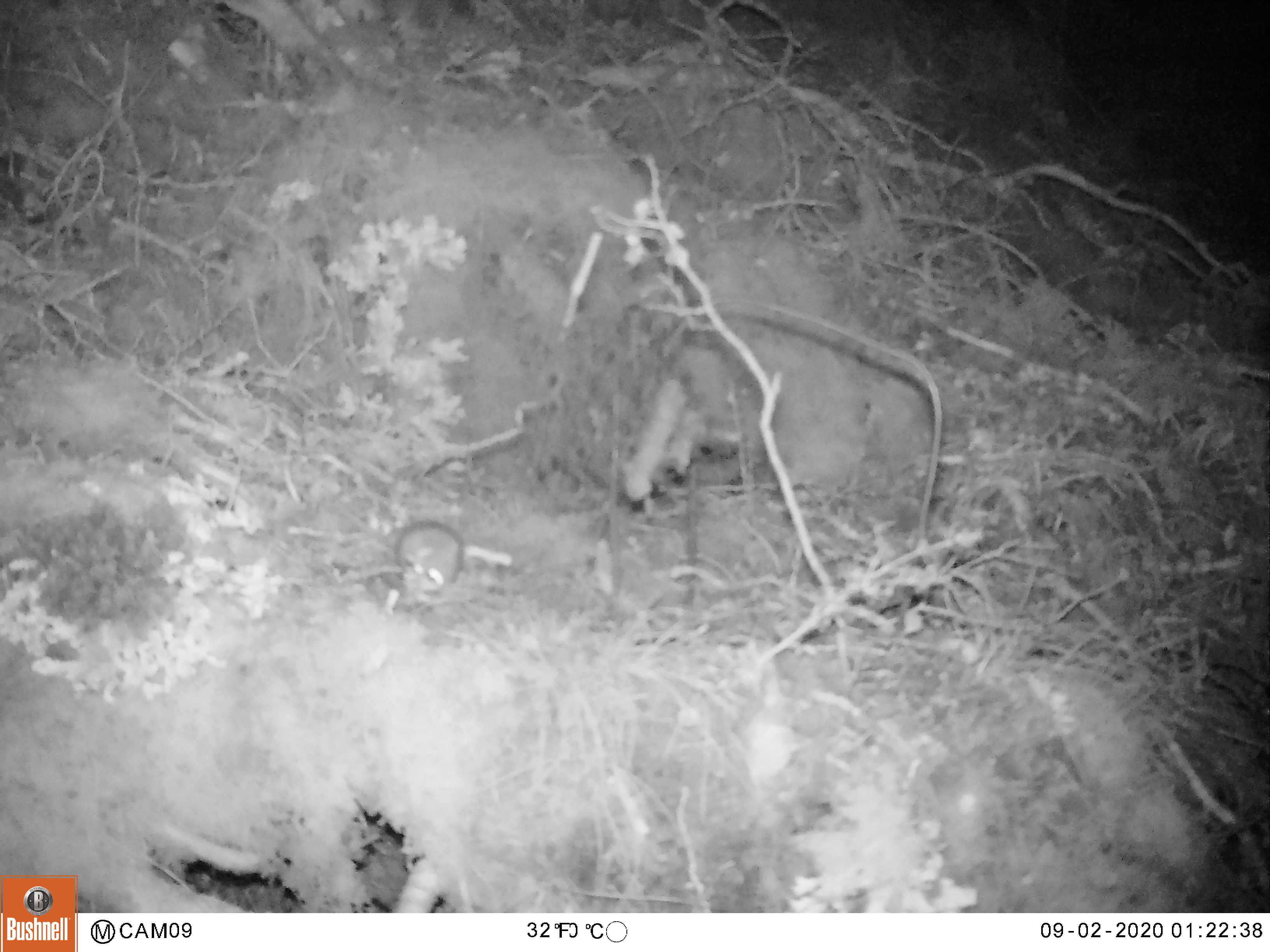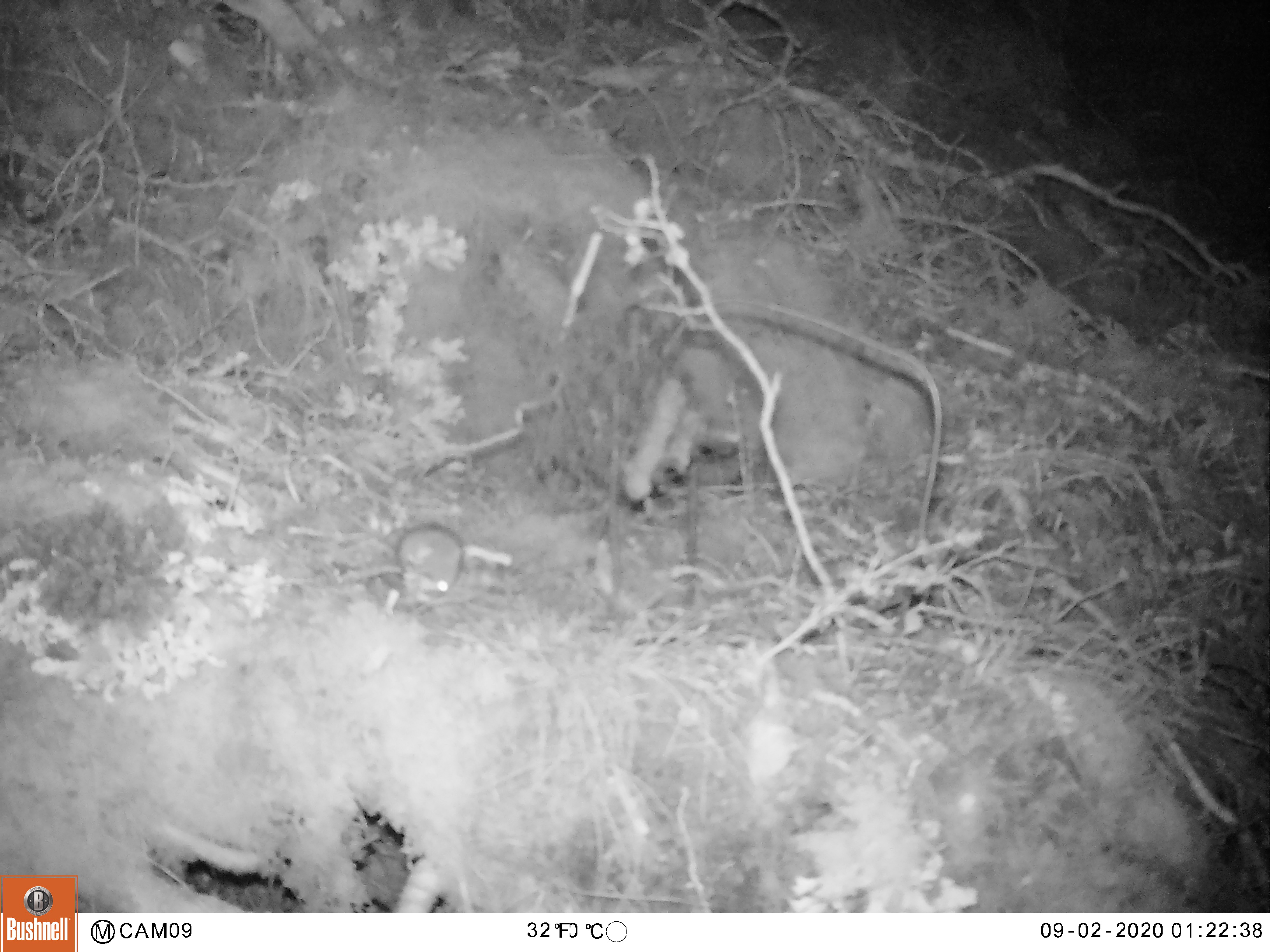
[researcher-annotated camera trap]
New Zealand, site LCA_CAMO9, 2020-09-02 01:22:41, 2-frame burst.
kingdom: Animalia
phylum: Chordata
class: Mammalia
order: Rodentia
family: Muridae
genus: Mus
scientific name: Mus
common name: mouse